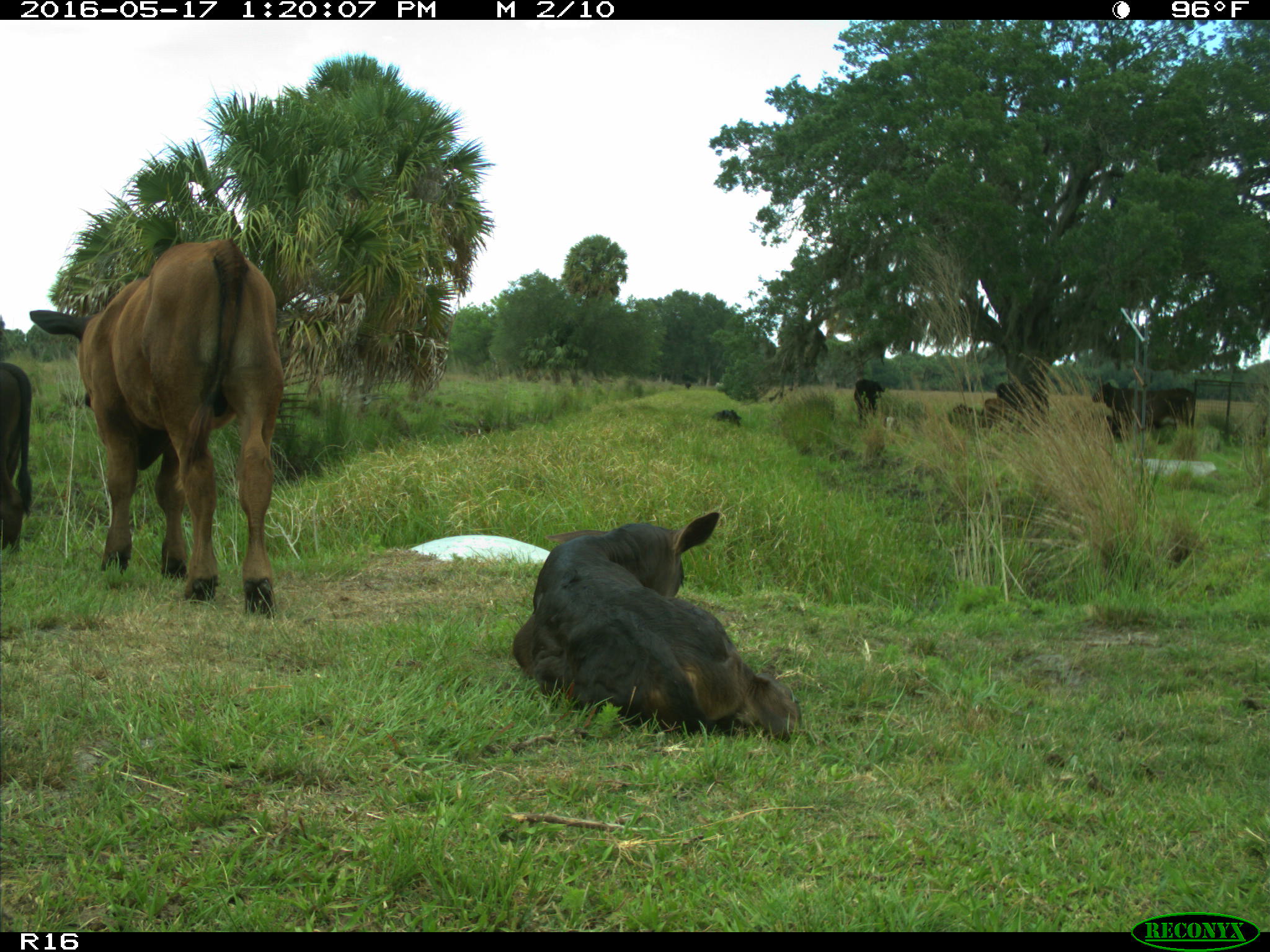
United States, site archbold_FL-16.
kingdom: Animalia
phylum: Chordata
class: Mammalia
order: Artiodactyla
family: Bovidae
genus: Bos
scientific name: Bos taurus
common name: domestic cow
Bos taurus (domestic cow).